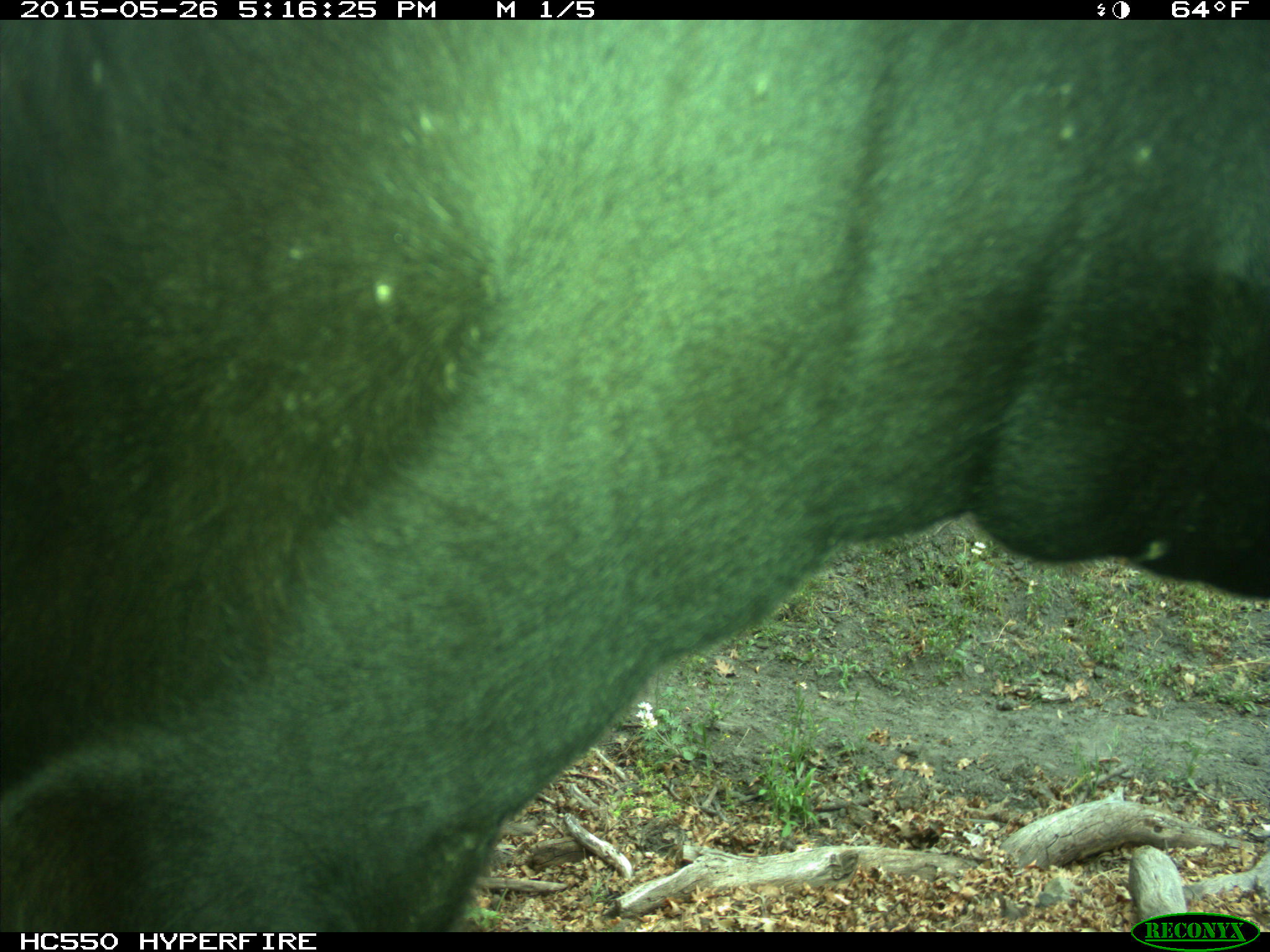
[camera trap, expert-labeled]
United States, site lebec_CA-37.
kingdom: Animalia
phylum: Chordata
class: Mammalia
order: Artiodactyla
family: Bovidae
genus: Bos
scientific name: Bos taurus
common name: domestic cow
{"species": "Bos taurus (domestic cow)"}